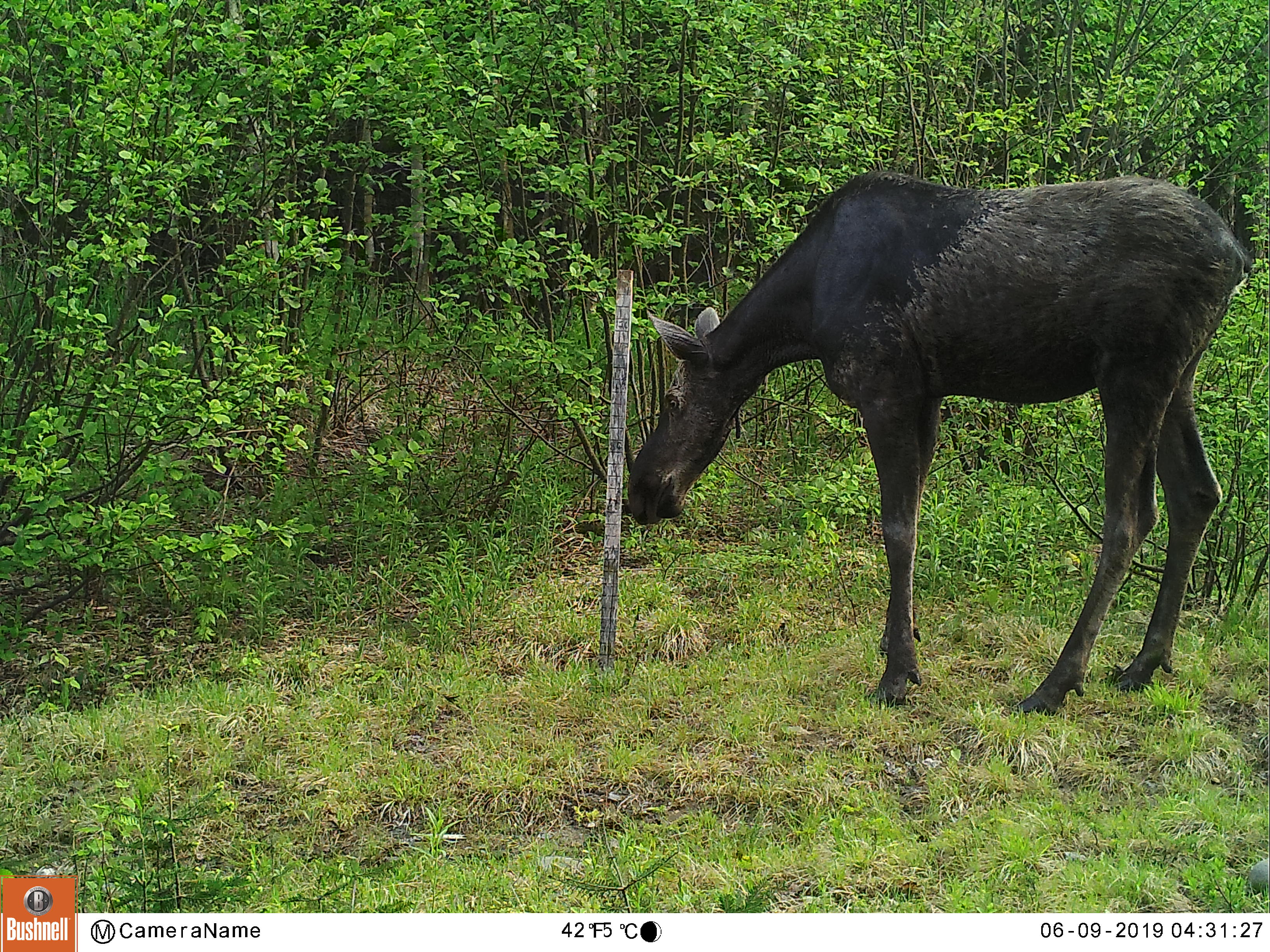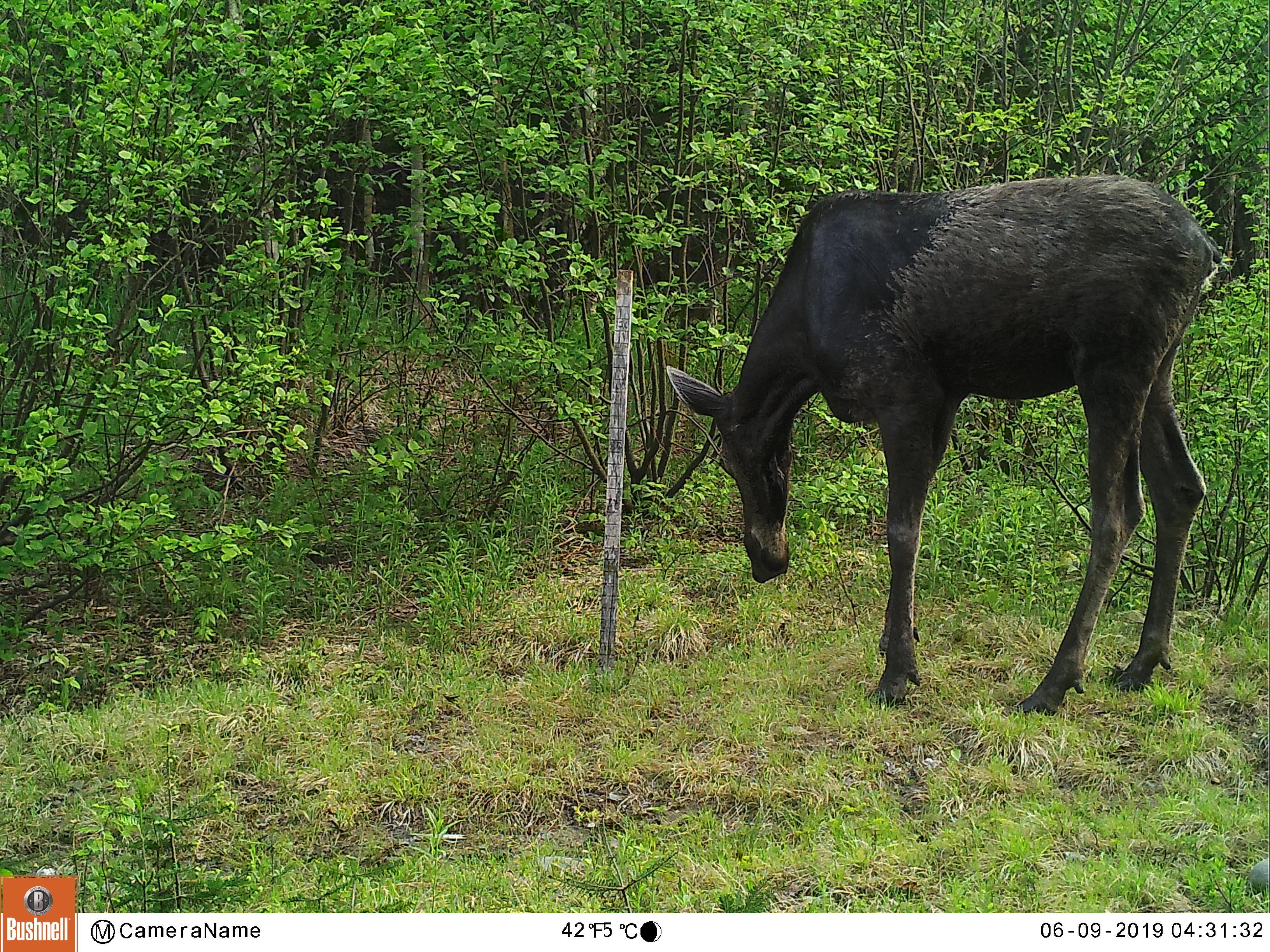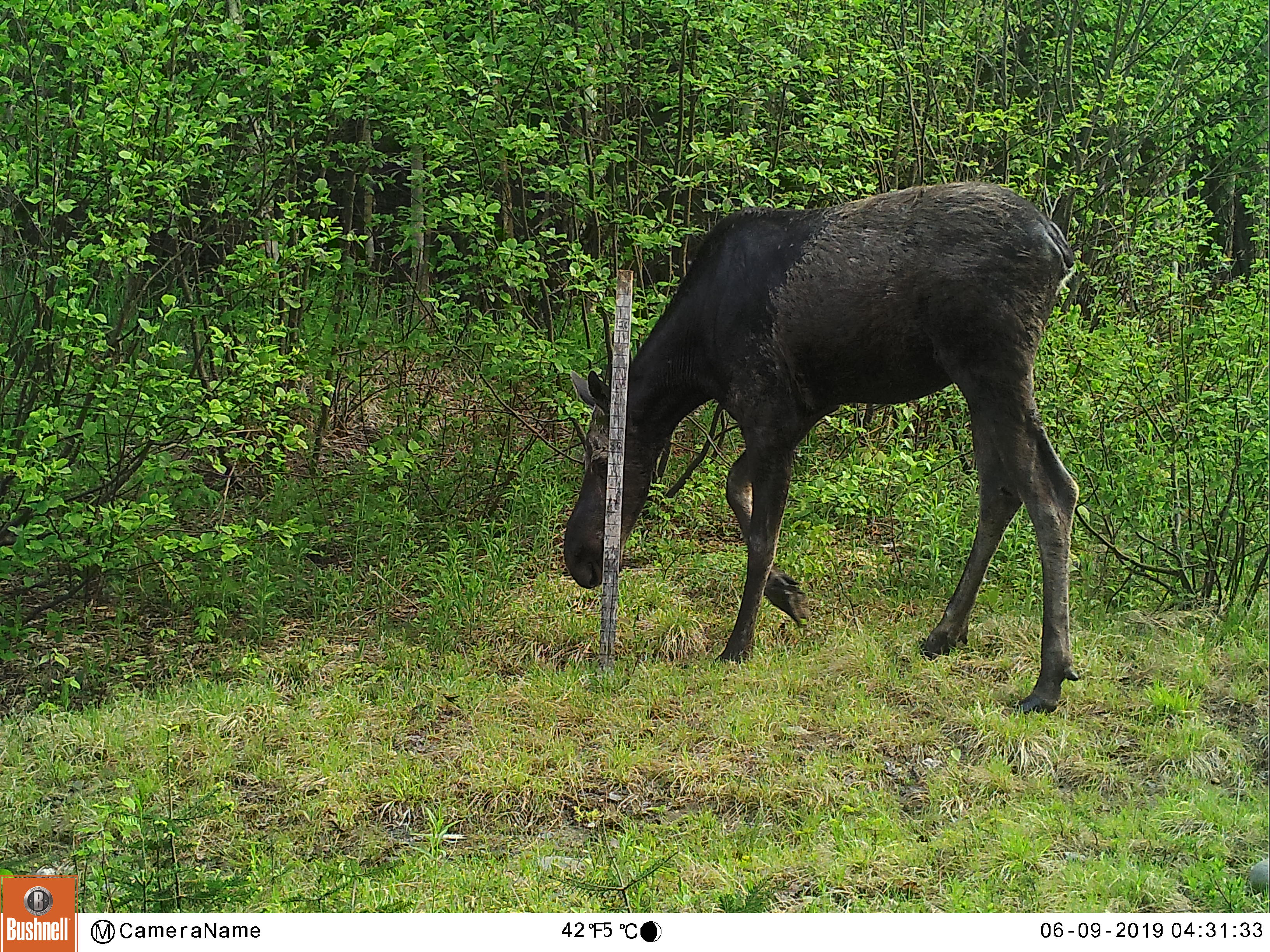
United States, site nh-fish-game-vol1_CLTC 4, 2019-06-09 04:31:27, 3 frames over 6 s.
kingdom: Animalia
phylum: Chordata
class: Mammalia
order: Artiodactyla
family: Cervidae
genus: Alces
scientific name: Alces alces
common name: moose